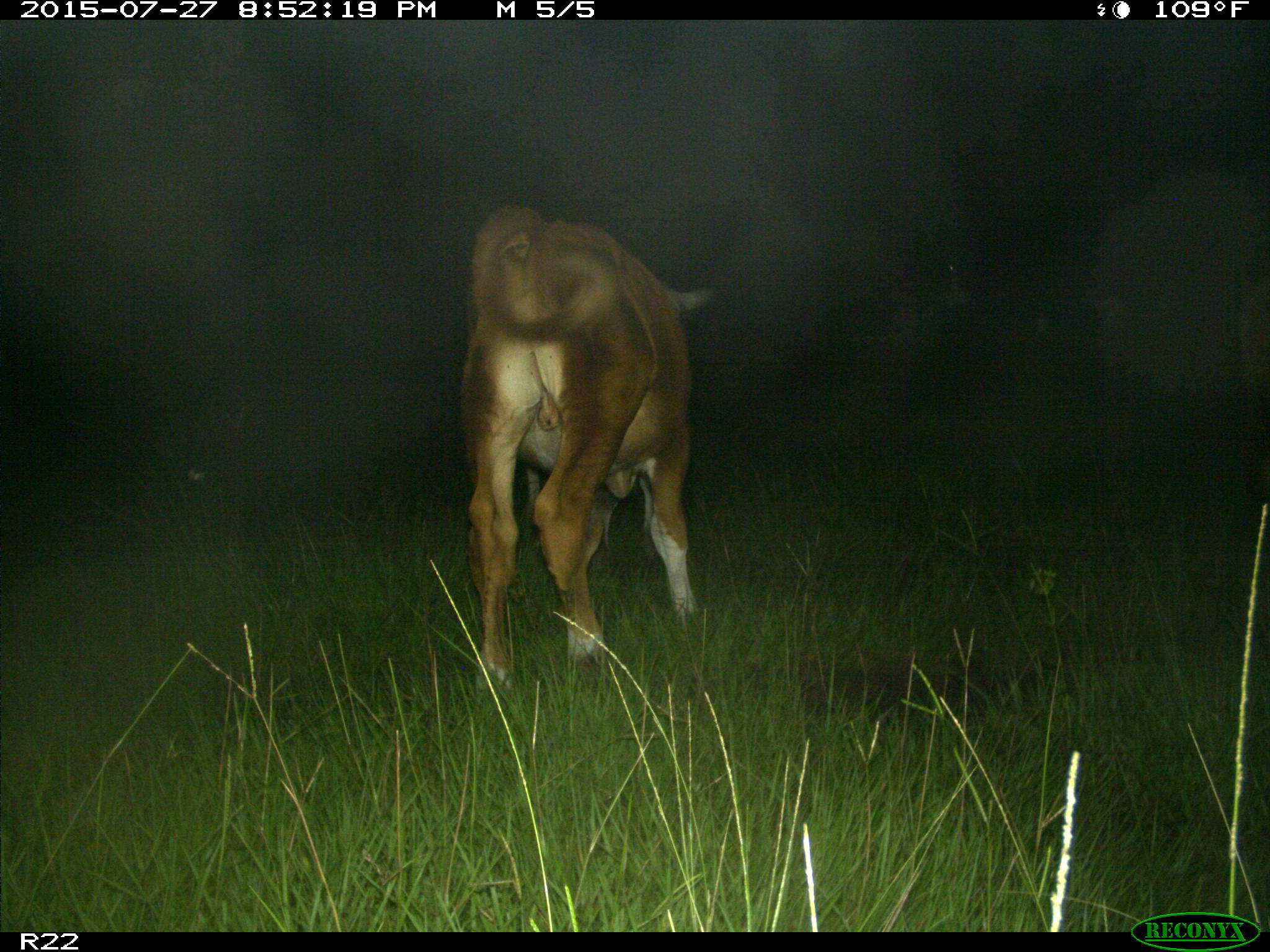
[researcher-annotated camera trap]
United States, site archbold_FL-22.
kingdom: Animalia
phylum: Chordata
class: Mammalia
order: Artiodactyla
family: Suidae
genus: Sus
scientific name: Sus scrofa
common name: wild boar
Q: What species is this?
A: Sus scrofa (wild boar).